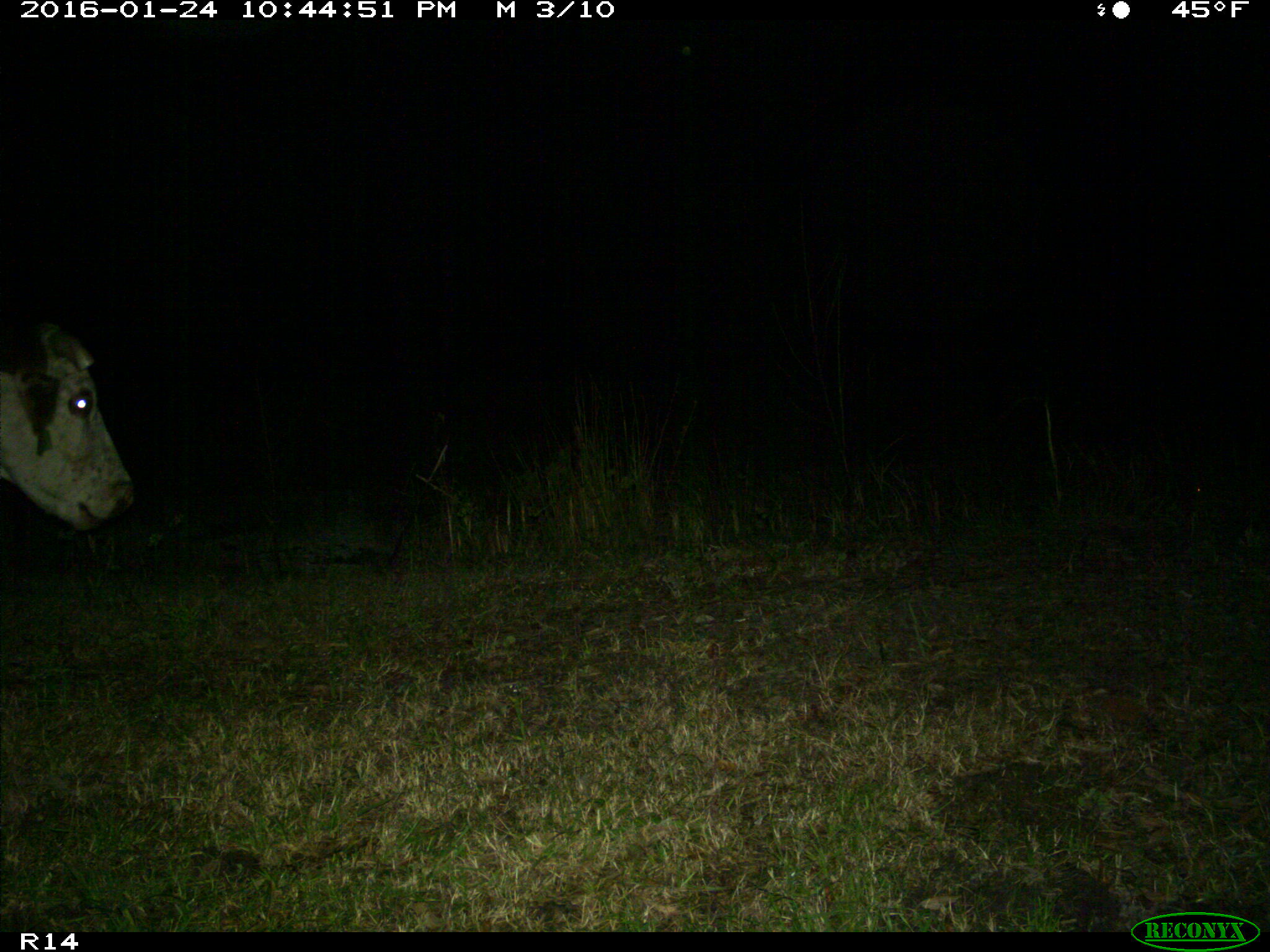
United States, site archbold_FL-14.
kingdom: Animalia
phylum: Chordata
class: Mammalia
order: Artiodactyla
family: Bovidae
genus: Bos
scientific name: Bos taurus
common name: domestic cow